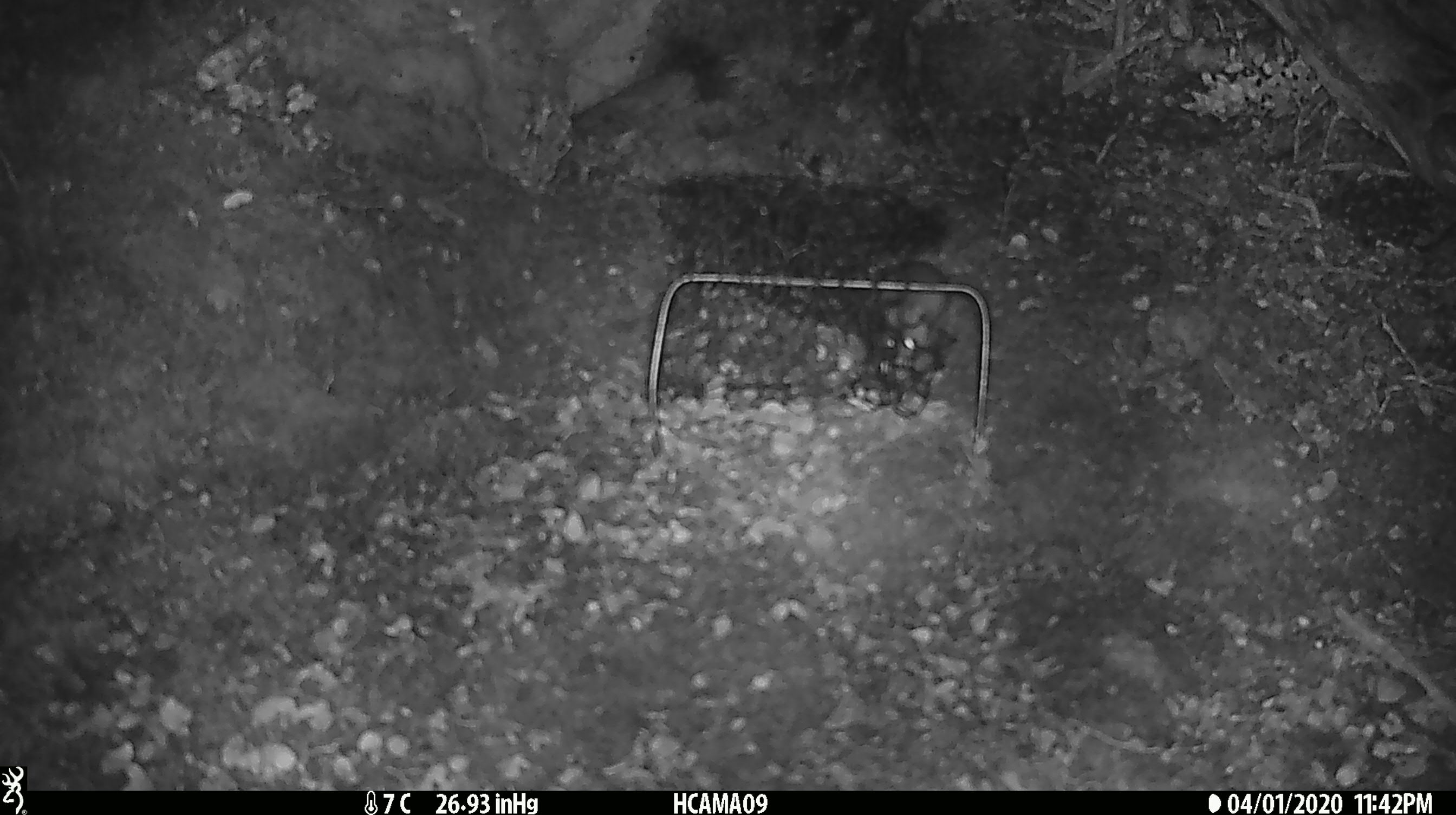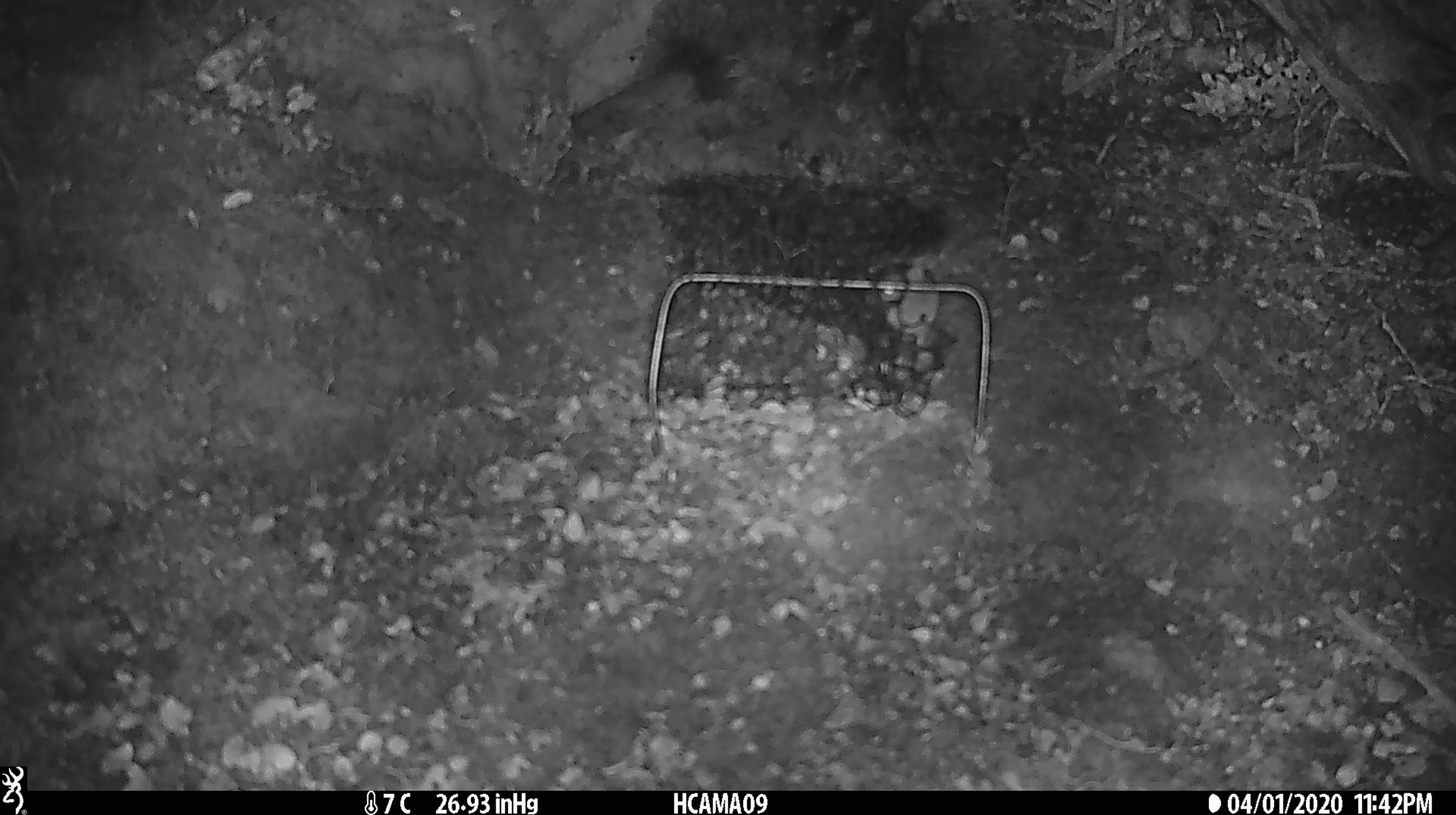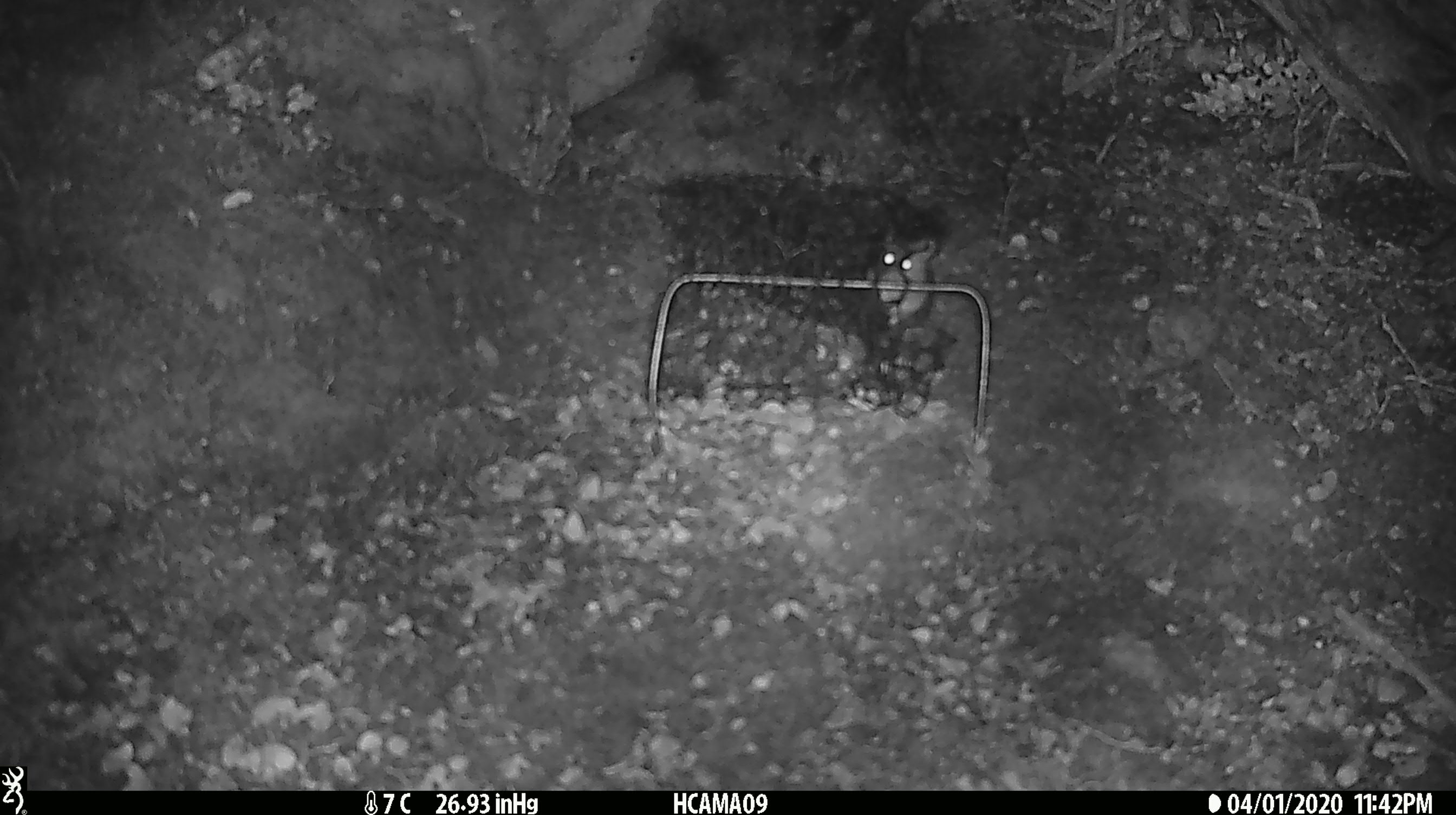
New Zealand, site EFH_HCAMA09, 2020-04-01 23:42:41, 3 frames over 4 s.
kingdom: Animalia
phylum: Chordata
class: Mammalia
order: Rodentia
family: Muridae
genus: Mus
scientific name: Mus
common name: mouse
Mouse (Mus).